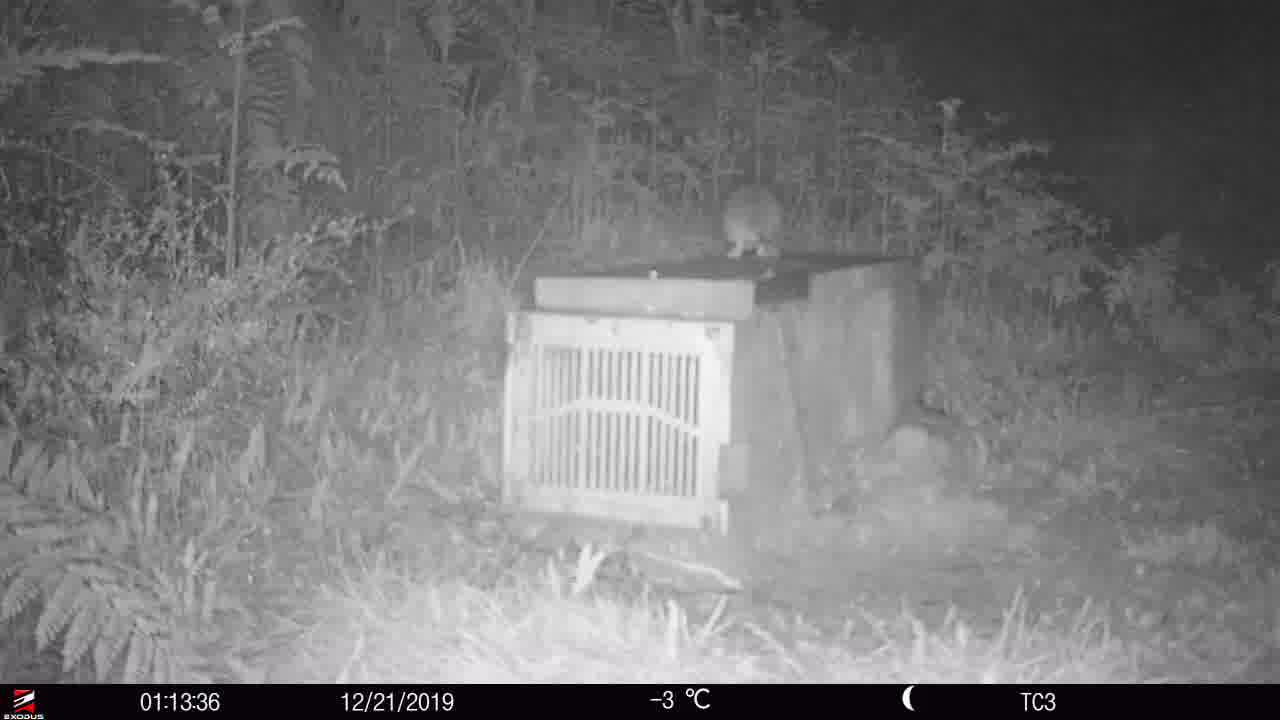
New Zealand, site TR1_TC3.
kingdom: Animalia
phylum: Chordata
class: Mammalia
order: Rodentia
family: Muridae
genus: Rattus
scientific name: Rattus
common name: rat